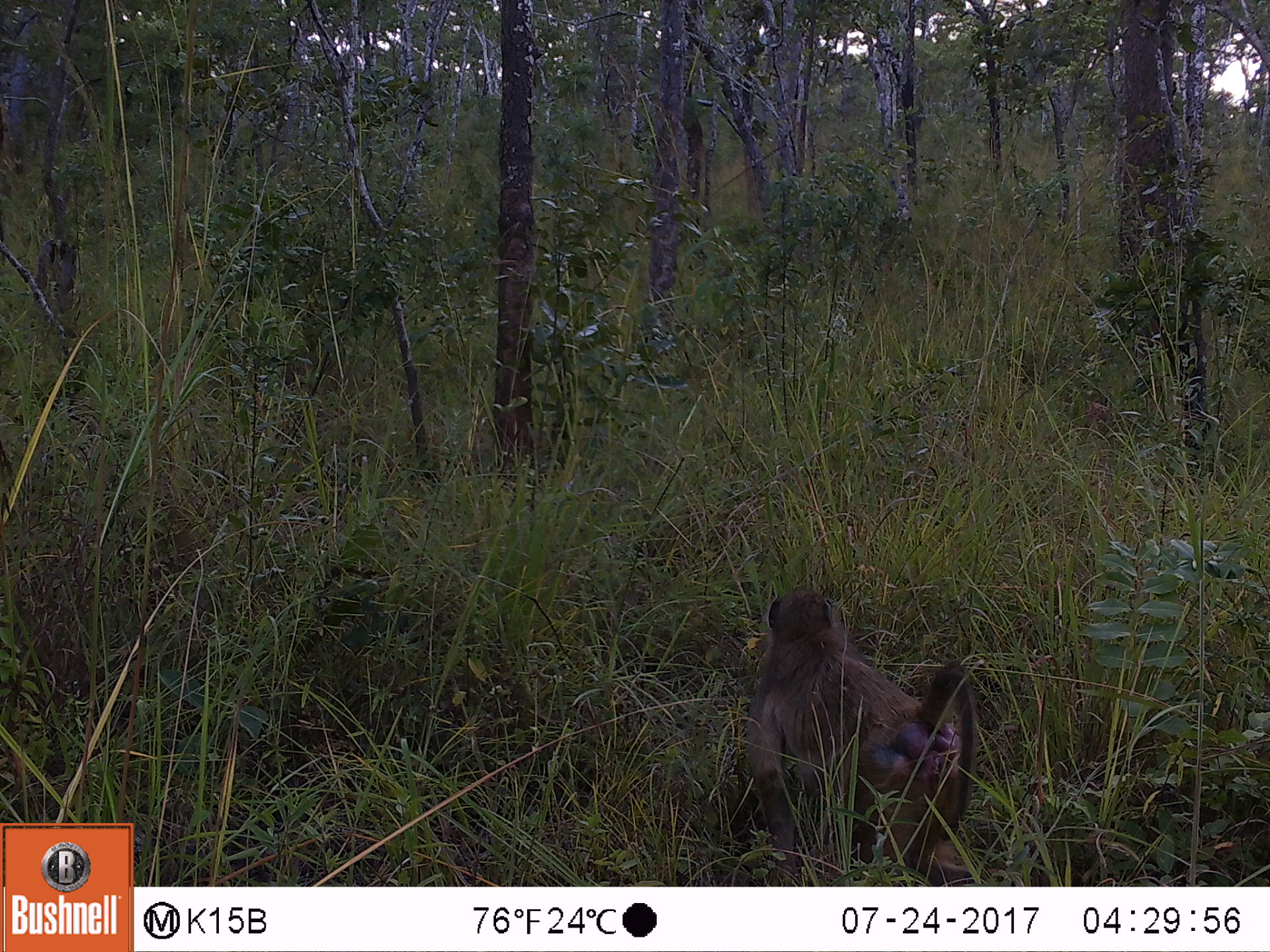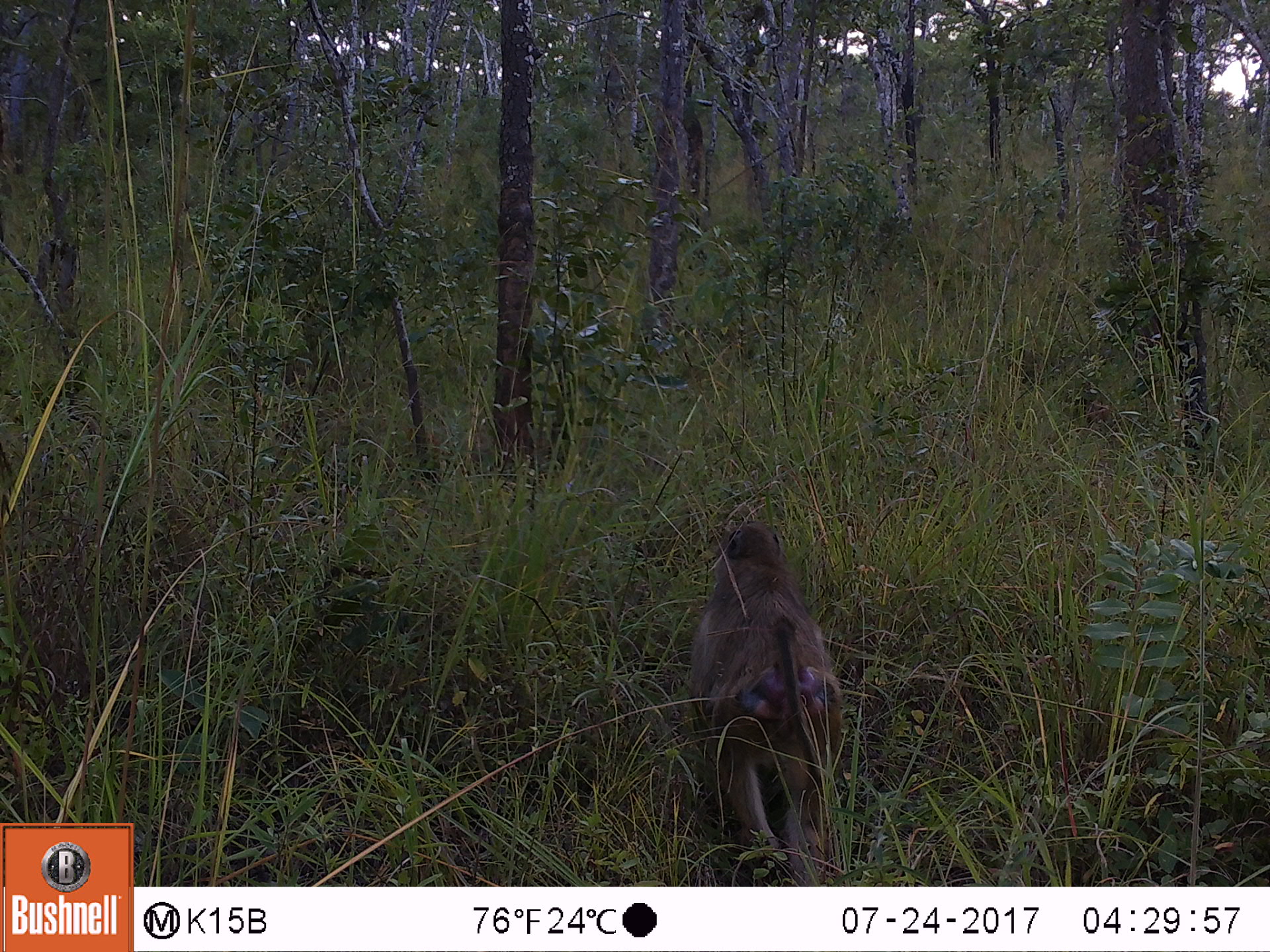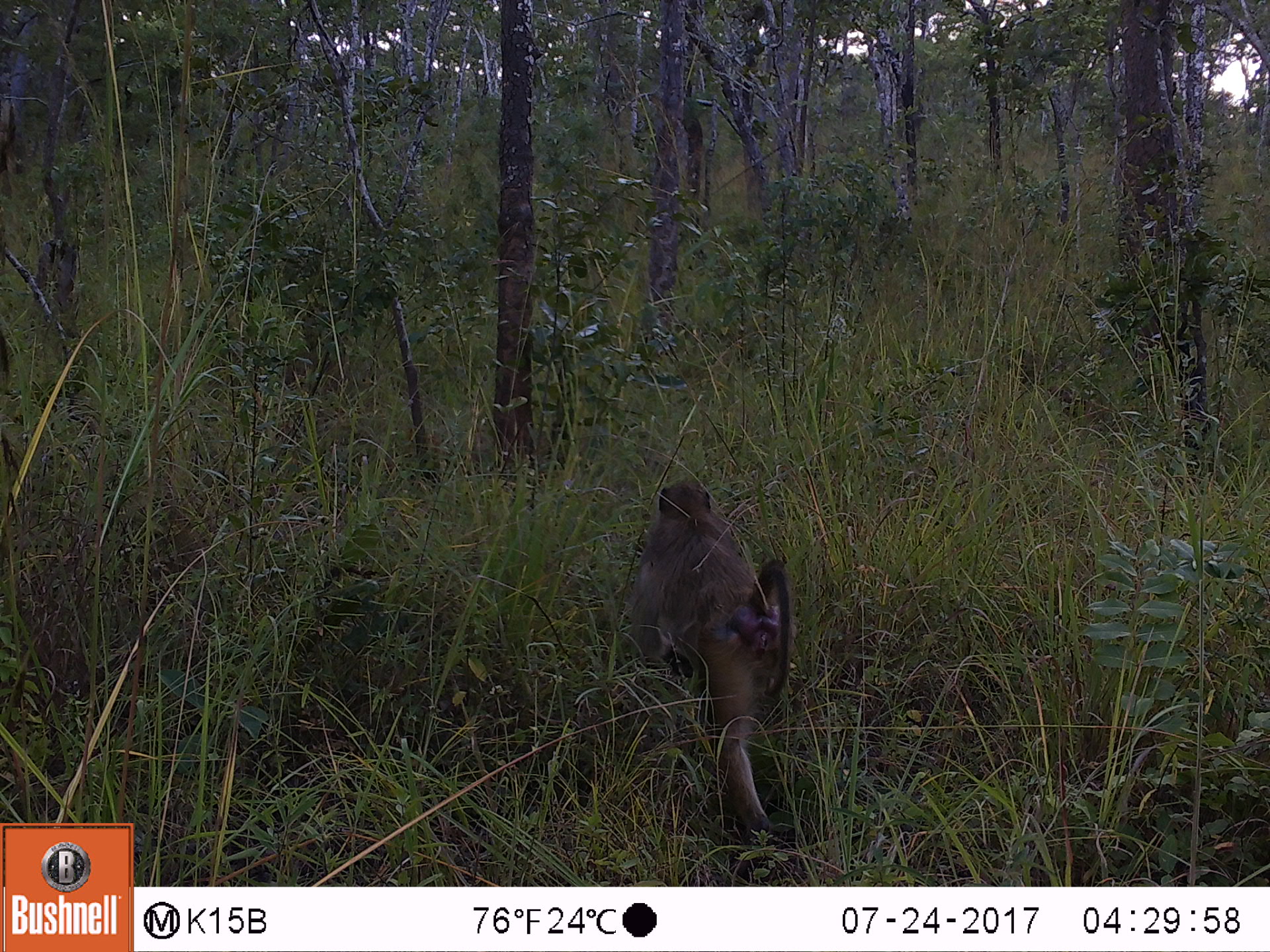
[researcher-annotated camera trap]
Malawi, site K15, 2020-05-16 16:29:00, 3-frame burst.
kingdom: Animalia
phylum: Chordata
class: Mammalia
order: Primates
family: Cercopithecidae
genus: Papio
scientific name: Papio cynocephalus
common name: yellow baboon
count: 1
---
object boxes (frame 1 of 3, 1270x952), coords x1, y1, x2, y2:
yellow baboon: 744, 580, 980, 880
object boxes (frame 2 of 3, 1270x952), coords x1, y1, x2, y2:
yellow baboon: 676, 518, 860, 880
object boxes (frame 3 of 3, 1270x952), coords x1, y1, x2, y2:
yellow baboon: 617, 475, 818, 816